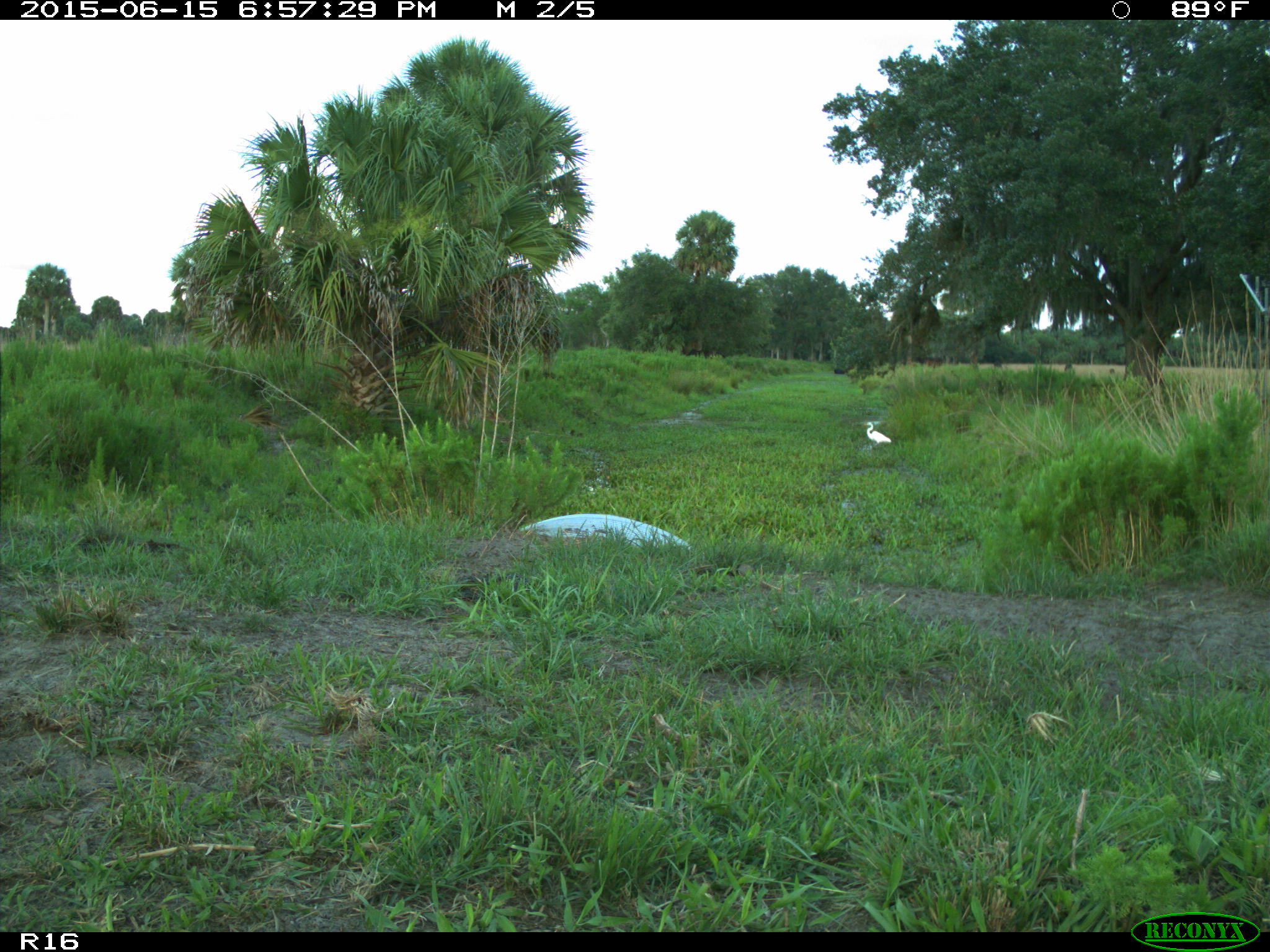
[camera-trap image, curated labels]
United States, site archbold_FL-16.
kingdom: Animalia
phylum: Chordata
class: Mammalia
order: Artiodactyla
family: Bovidae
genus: Bos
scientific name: Bos taurus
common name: domestic cow